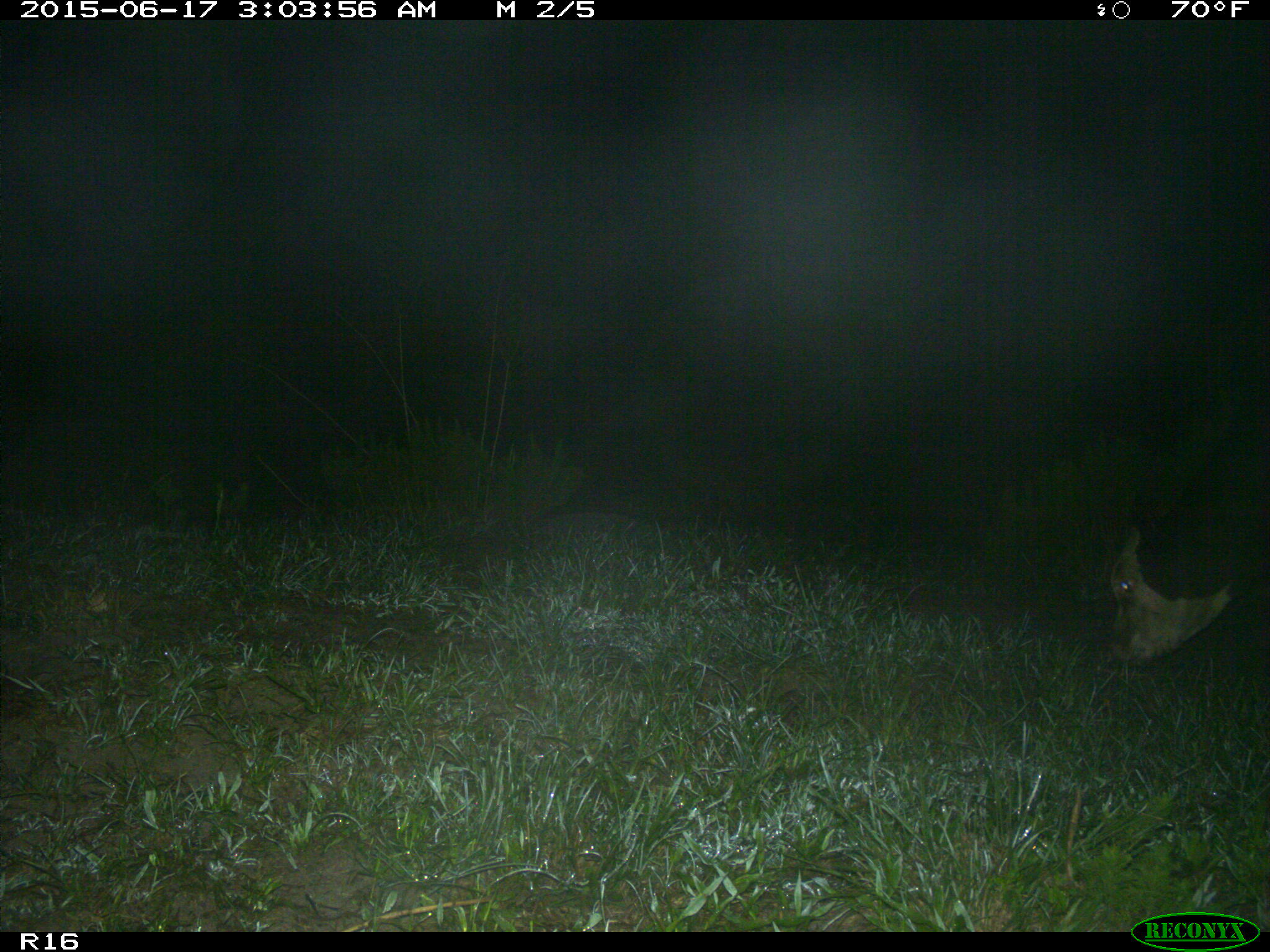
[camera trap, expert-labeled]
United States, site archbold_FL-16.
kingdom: Animalia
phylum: Chordata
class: Mammalia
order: Artiodactyla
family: Bovidae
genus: Bos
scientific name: Bos taurus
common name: domestic cow